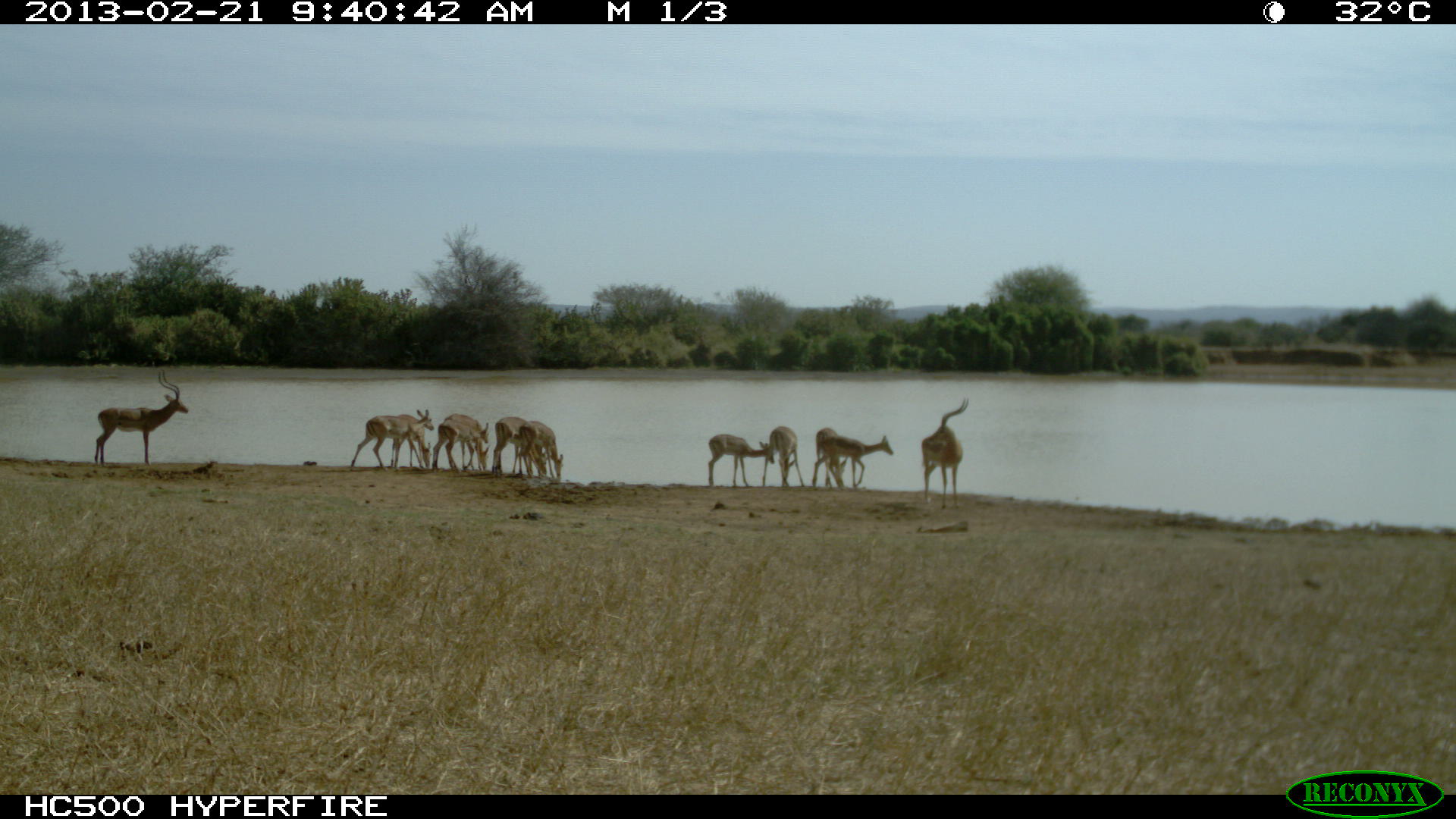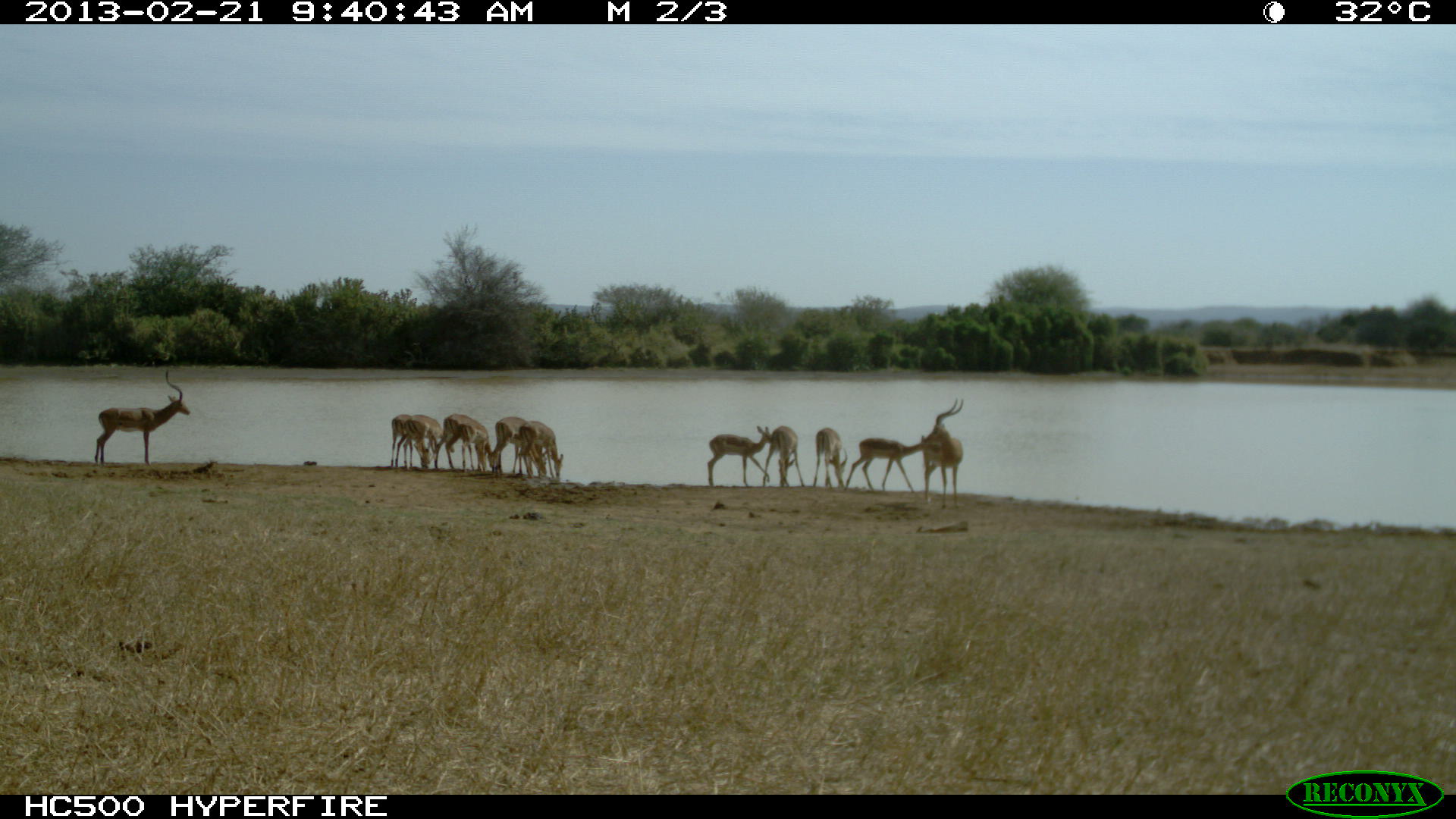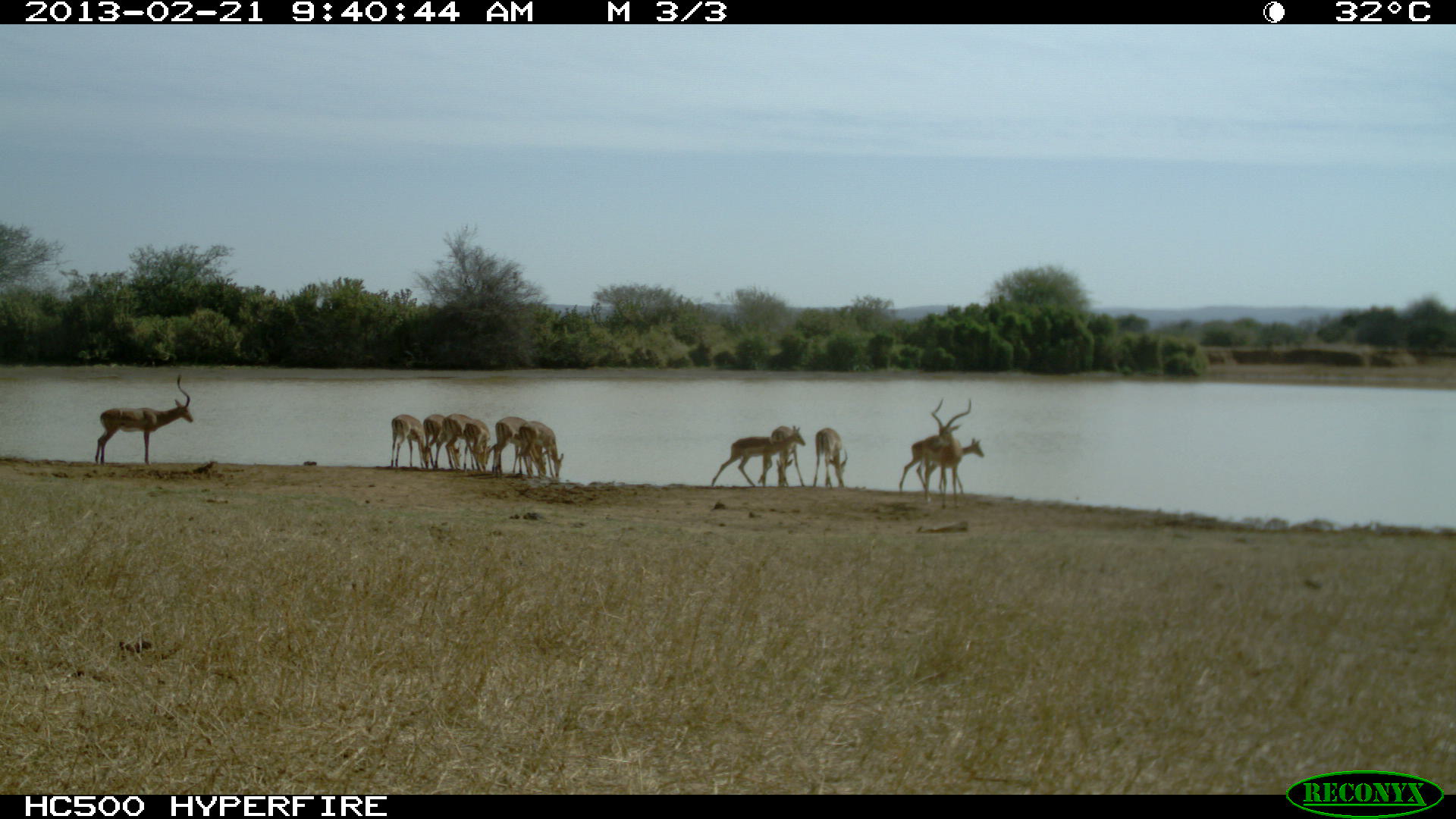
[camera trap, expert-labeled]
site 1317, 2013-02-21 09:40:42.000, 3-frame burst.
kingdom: Animalia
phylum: Chordata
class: Mammalia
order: Artiodactyla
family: Bovidae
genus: Aepyceros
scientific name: Aepyceros melampus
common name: impala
Aepyceros melampus (impala), count 12.